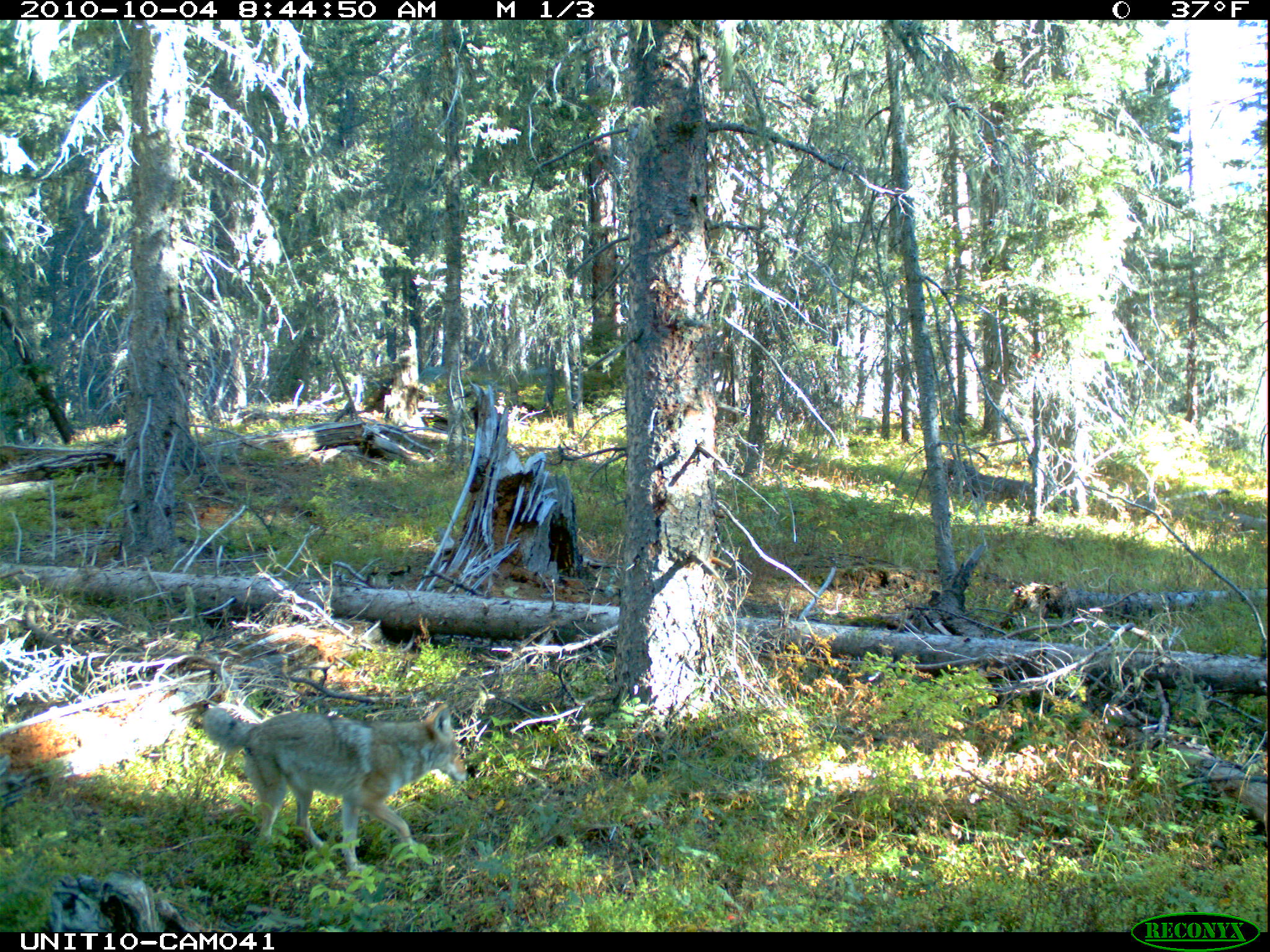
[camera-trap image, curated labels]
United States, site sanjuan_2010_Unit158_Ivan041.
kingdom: Animalia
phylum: Chordata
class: Mammalia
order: Carnivora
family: Canidae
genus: Canis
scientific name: Canis latrans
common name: coyote